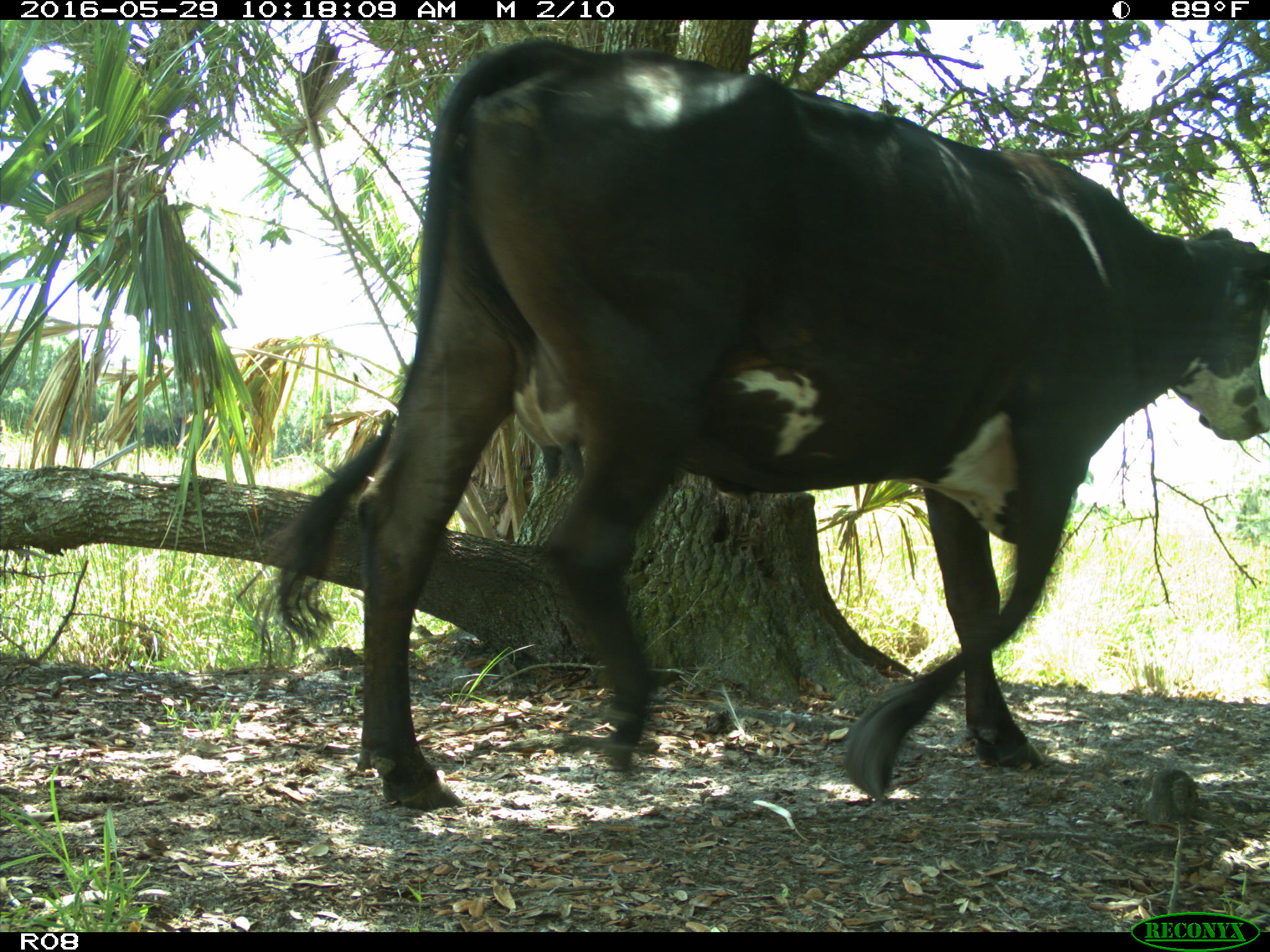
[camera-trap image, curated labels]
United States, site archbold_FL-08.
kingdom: Animalia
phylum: Chordata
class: Mammalia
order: Artiodactyla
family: Bovidae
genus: Bos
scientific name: Bos taurus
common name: domestic cow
Bos taurus (domestic cow).